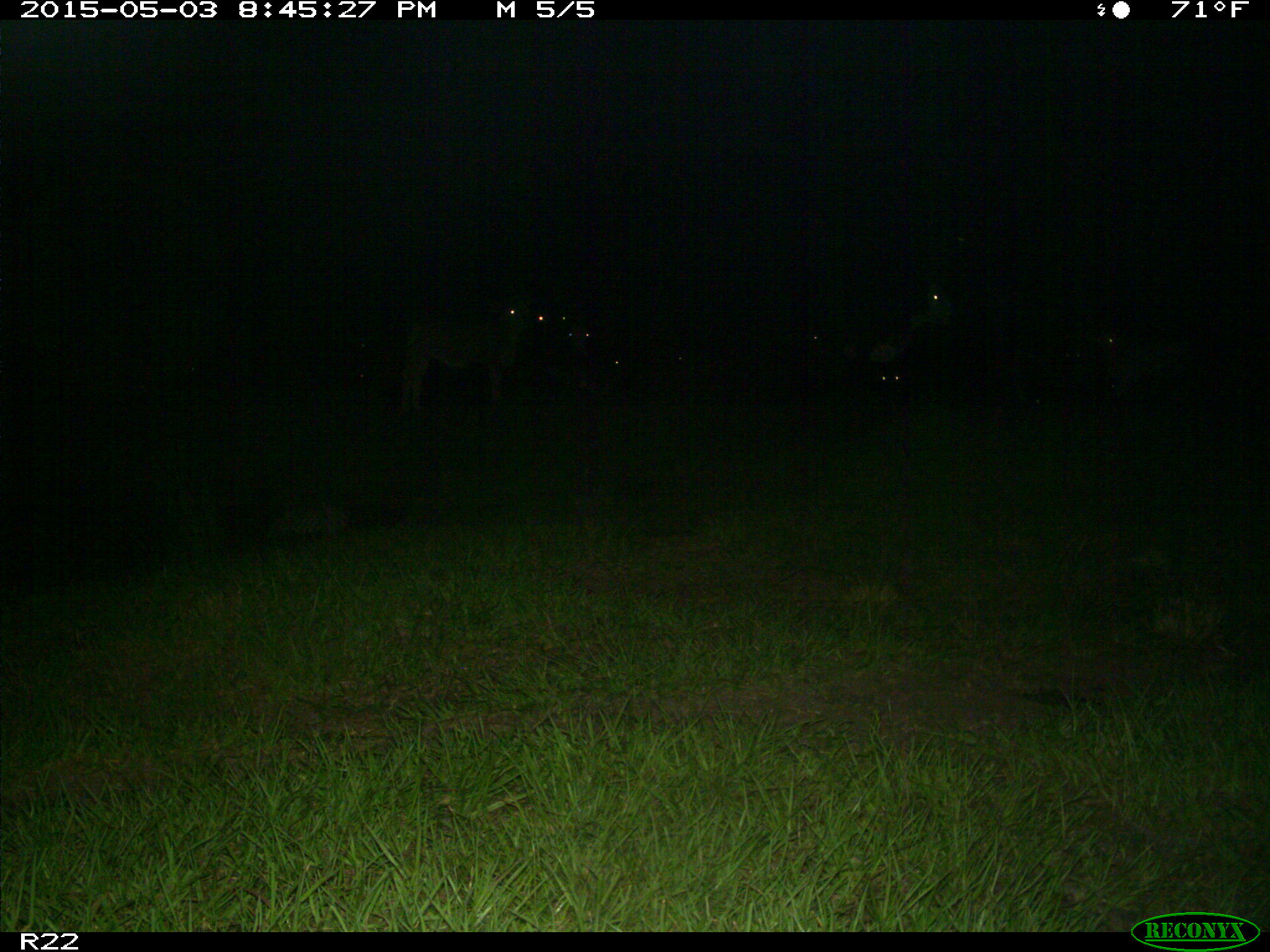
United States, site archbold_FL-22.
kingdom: Animalia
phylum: Chordata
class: Mammalia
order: Artiodactyla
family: Bovidae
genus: Bos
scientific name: Bos taurus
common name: domestic cow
Bos taurus (domestic cow).